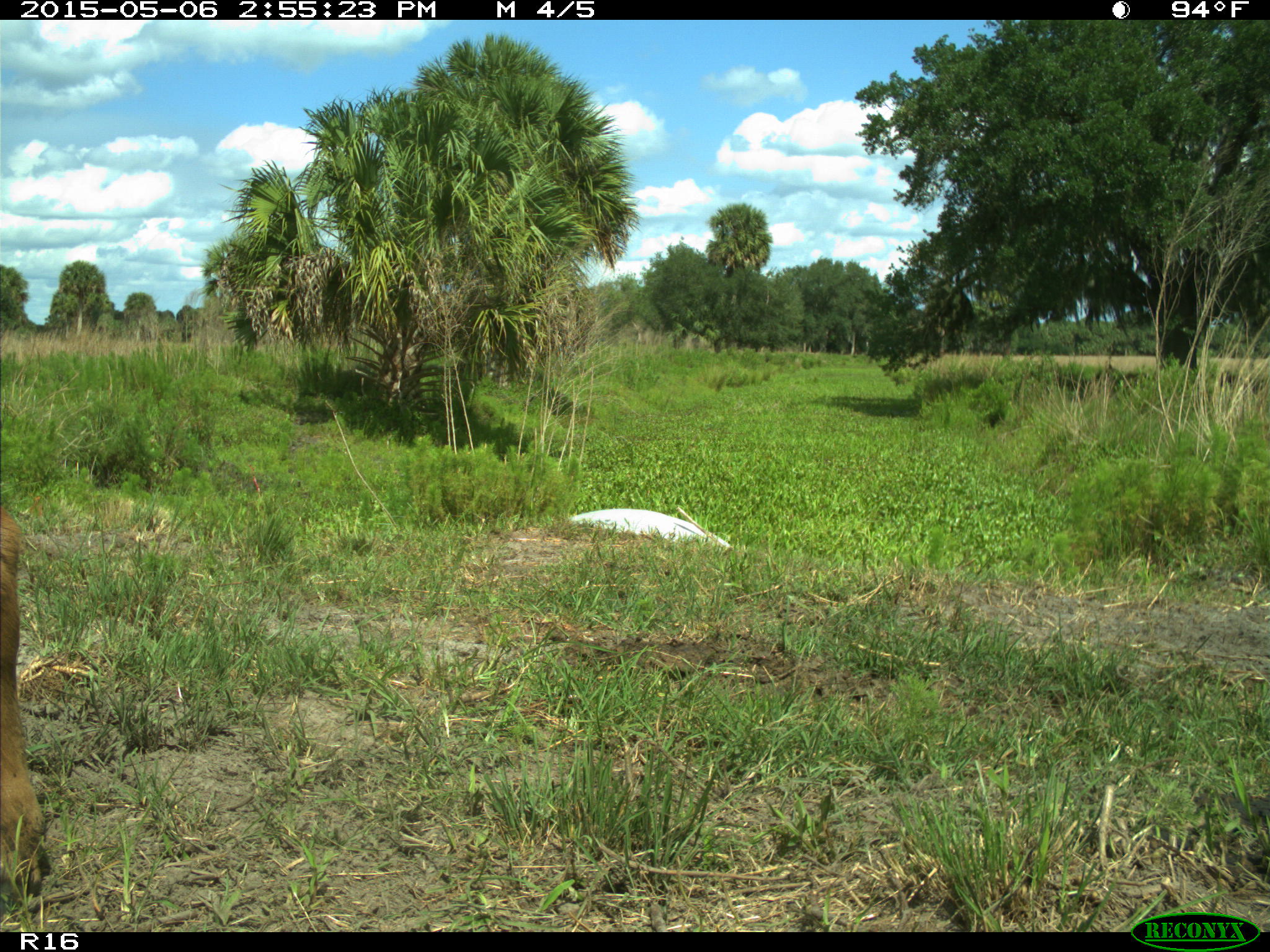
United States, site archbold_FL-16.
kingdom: Animalia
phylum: Chordata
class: Mammalia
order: Artiodactyla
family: Bovidae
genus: Bos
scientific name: Bos taurus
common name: domestic cow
Bos taurus (domestic cow).